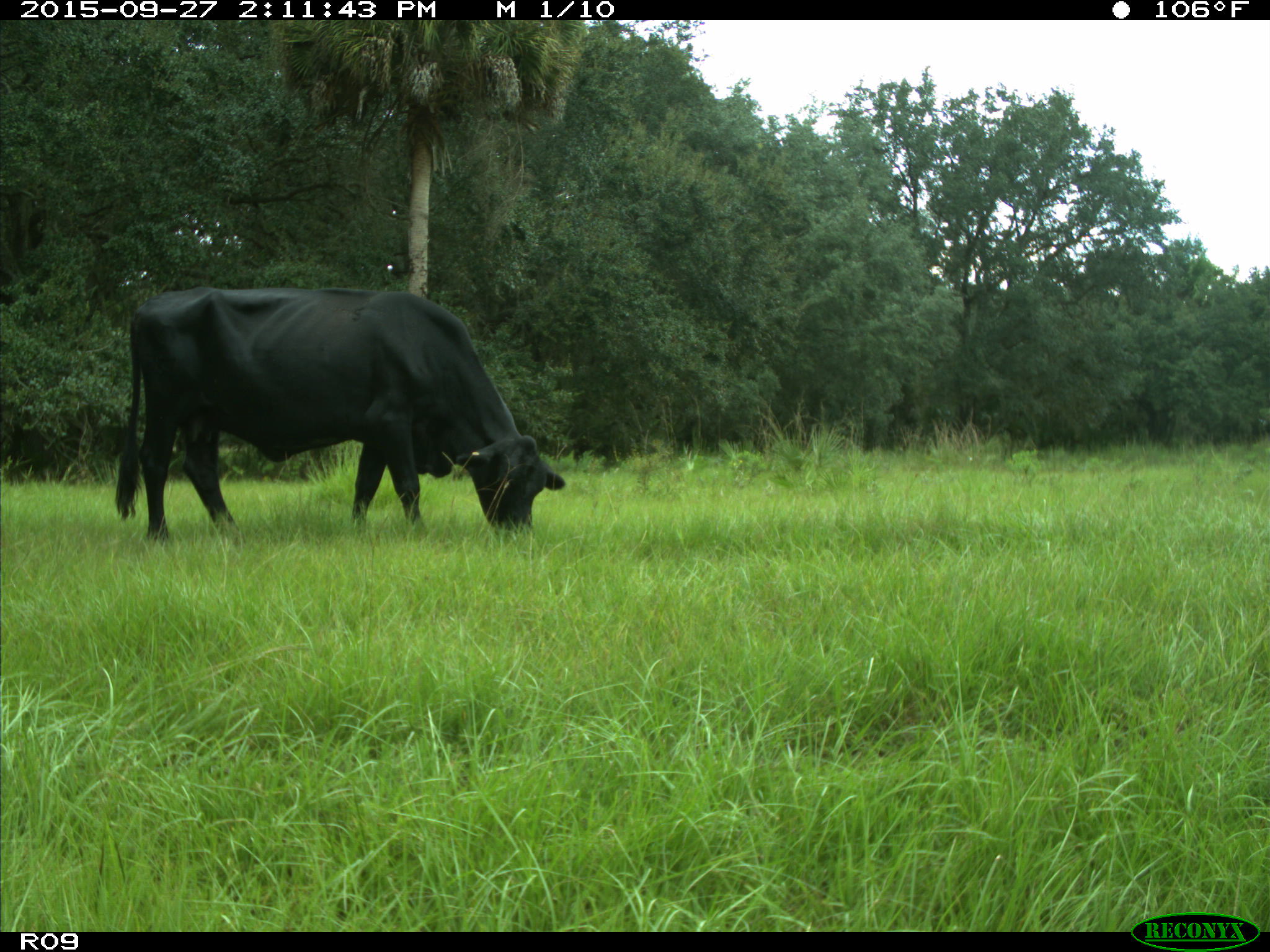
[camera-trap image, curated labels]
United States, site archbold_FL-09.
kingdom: Animalia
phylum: Chordata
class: Mammalia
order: Artiodactyla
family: Bovidae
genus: Bos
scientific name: Bos taurus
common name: domestic cow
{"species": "Bos taurus (domestic cow)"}